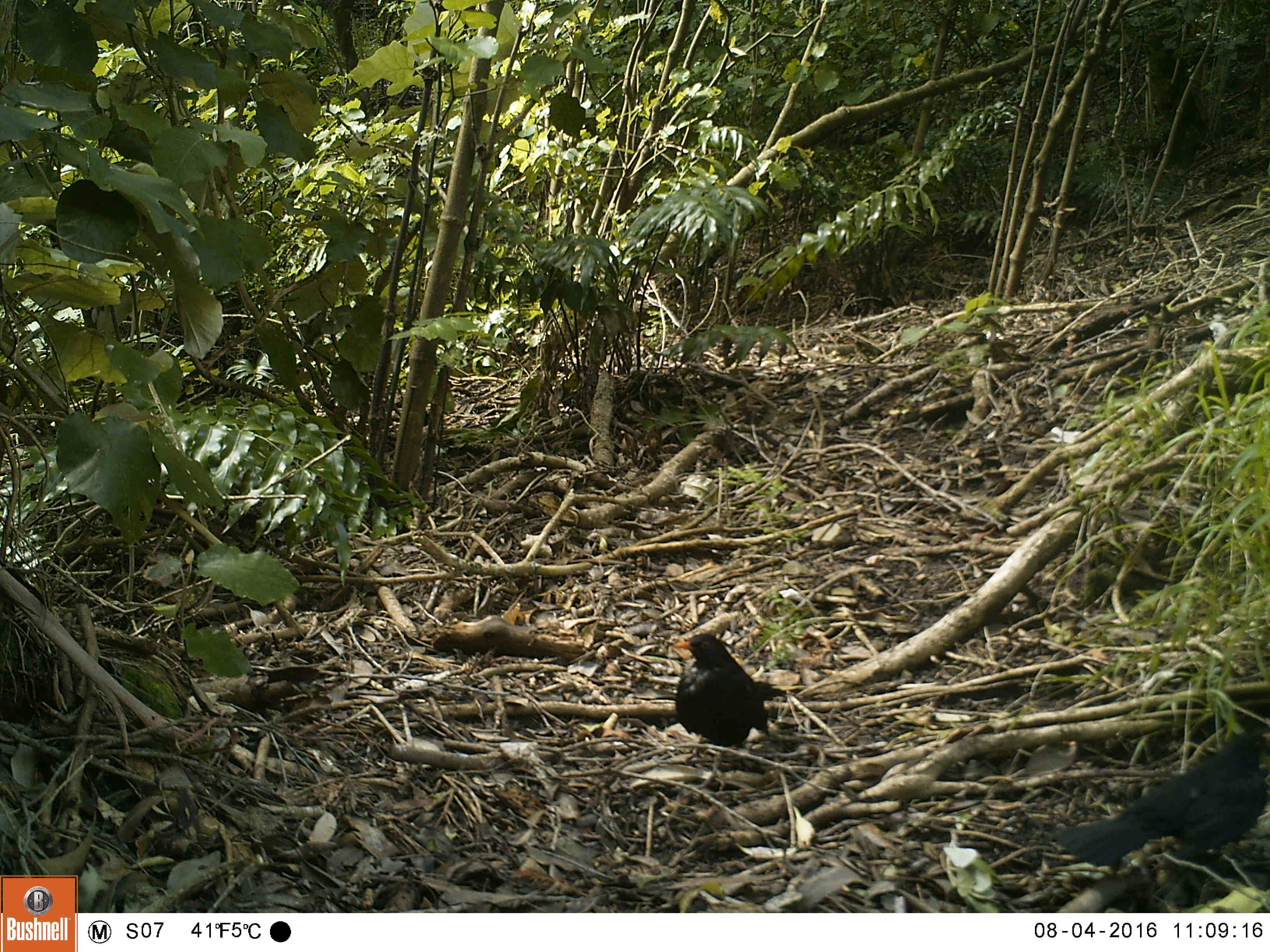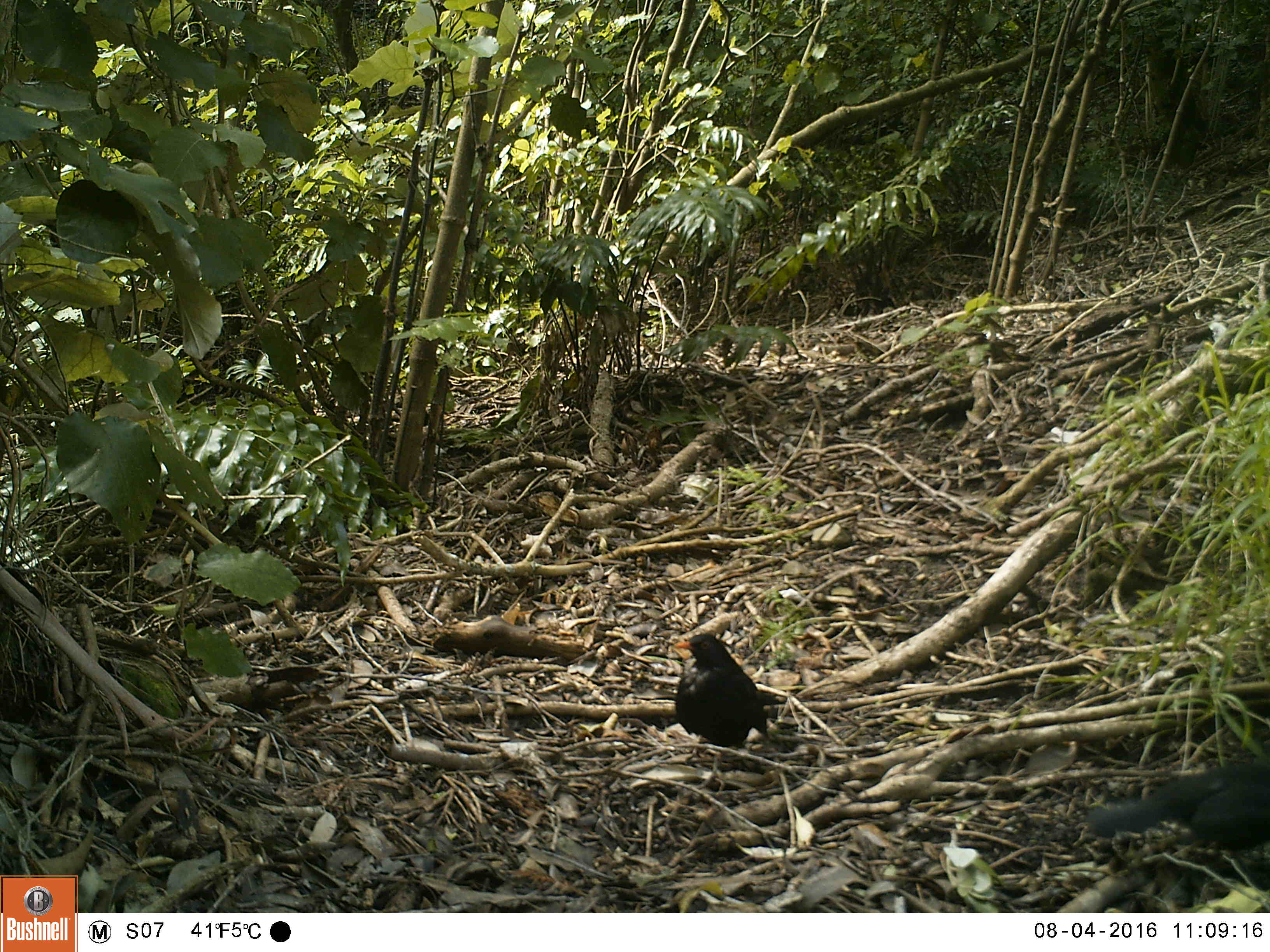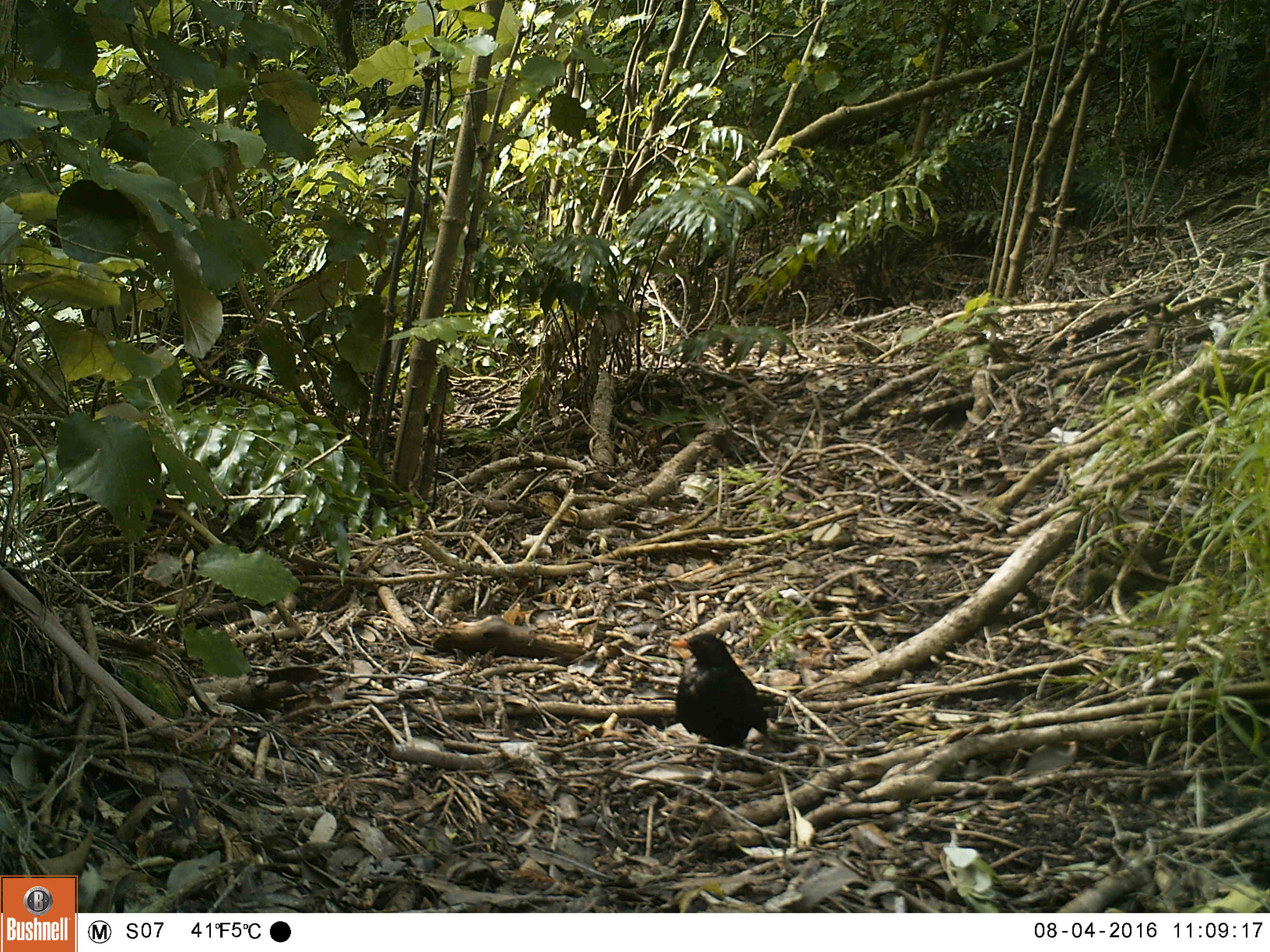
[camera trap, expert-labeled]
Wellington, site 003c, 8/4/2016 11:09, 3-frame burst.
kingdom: Animalia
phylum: Chordata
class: Aves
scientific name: Aves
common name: bird